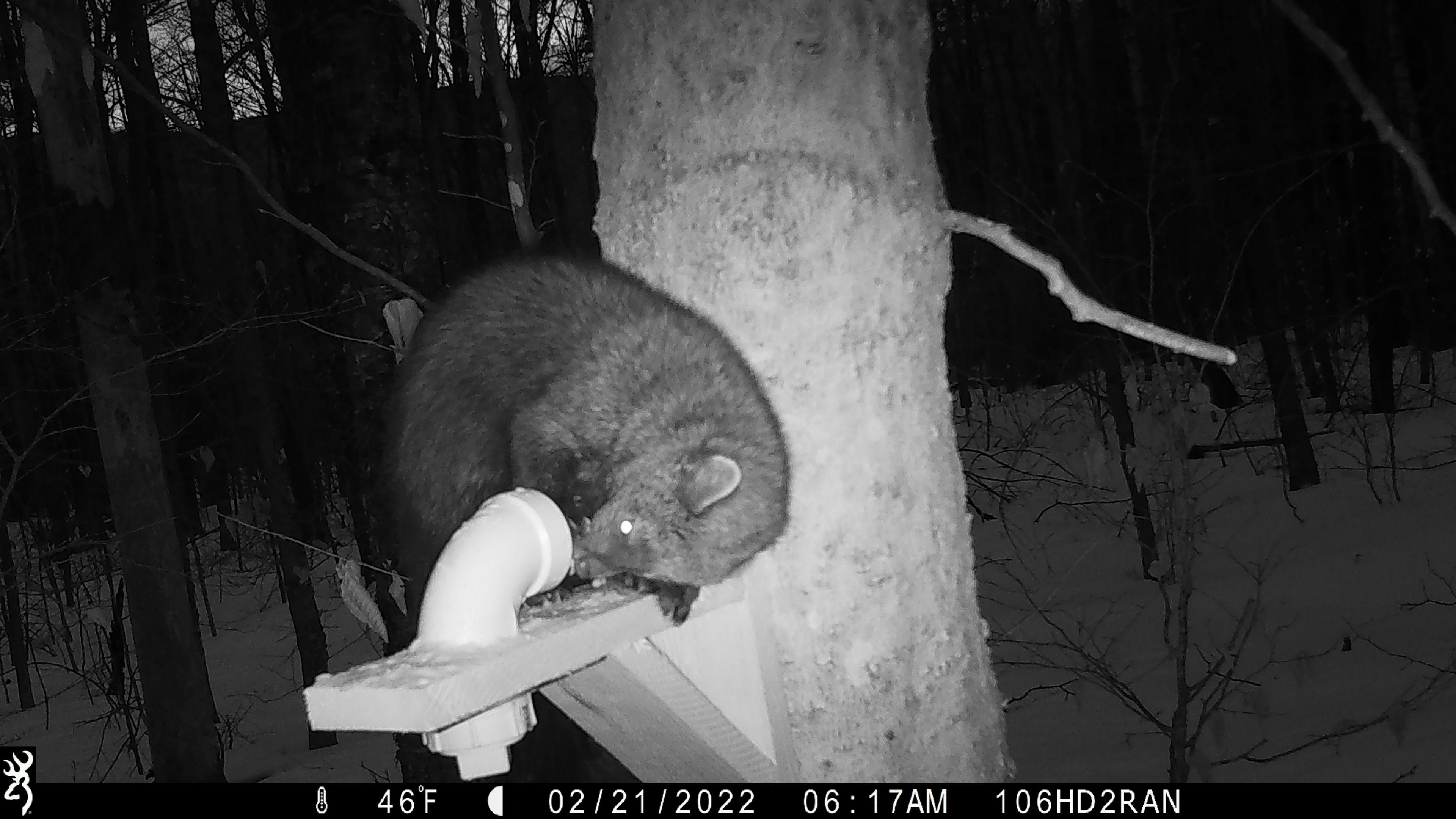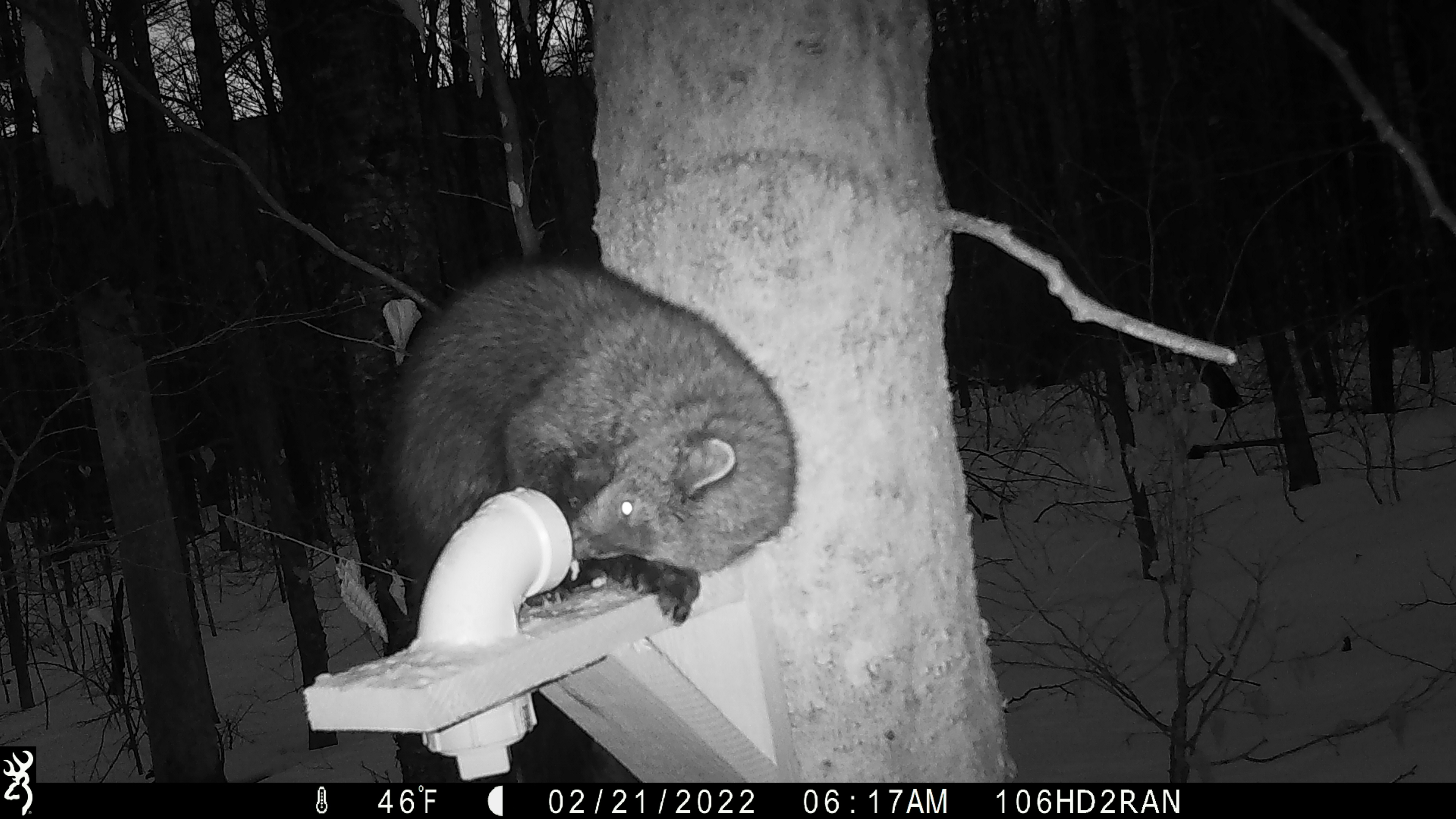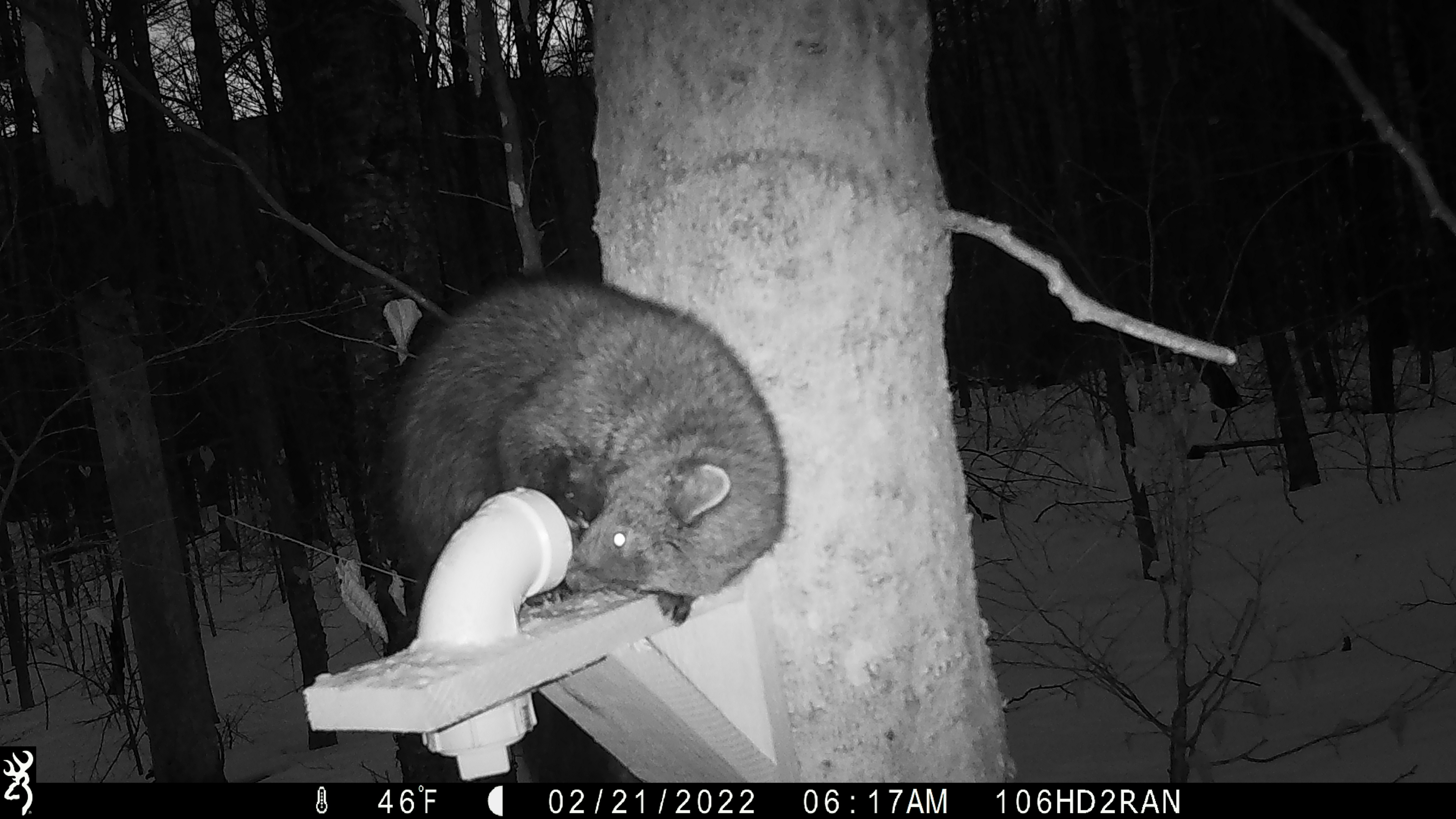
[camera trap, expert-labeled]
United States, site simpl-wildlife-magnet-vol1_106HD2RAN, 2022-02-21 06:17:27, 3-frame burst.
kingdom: Animalia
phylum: Chordata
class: Mammalia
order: Carnivora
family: Mustelidae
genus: Pekania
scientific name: Pekania pennanti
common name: fisher